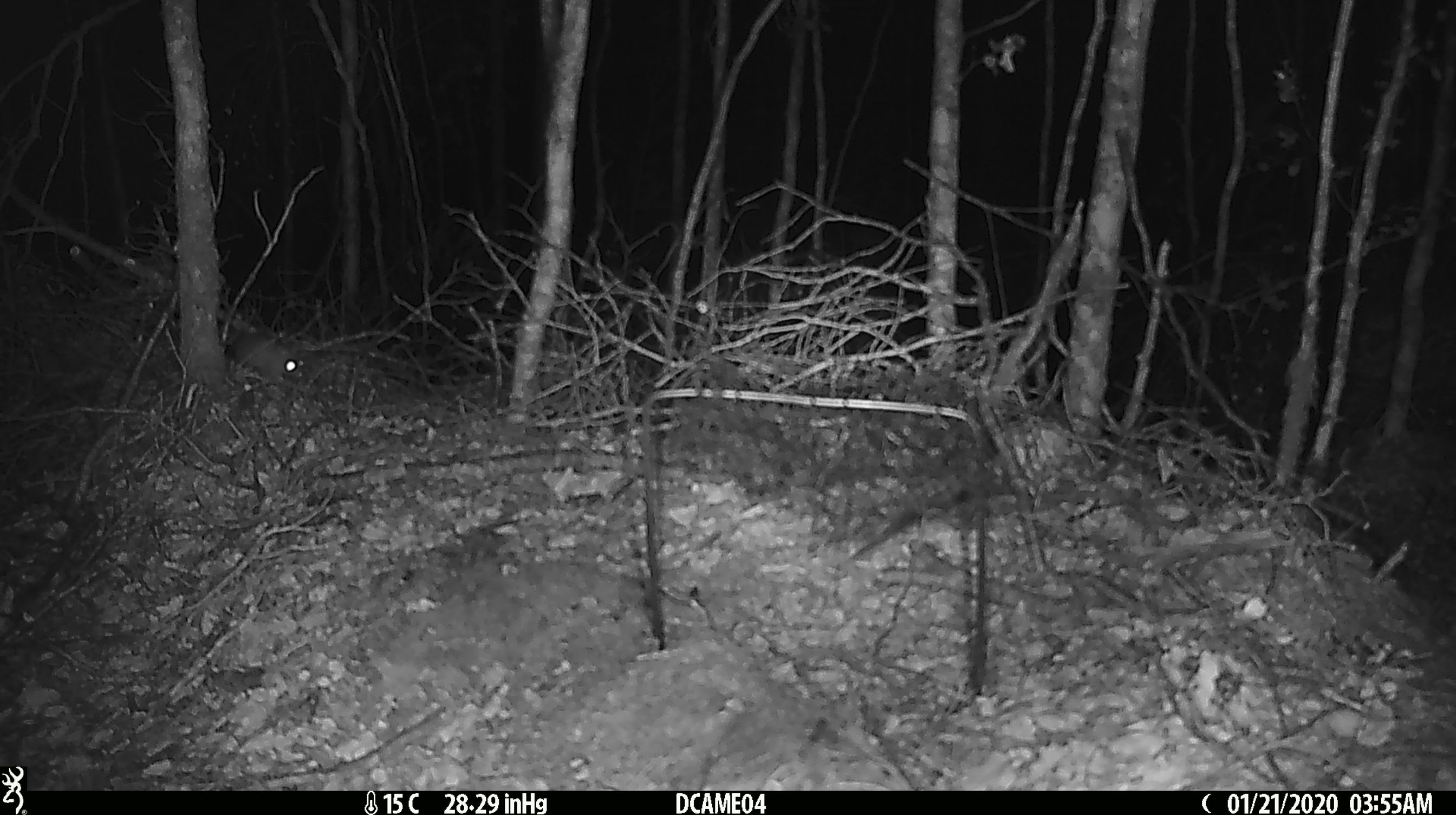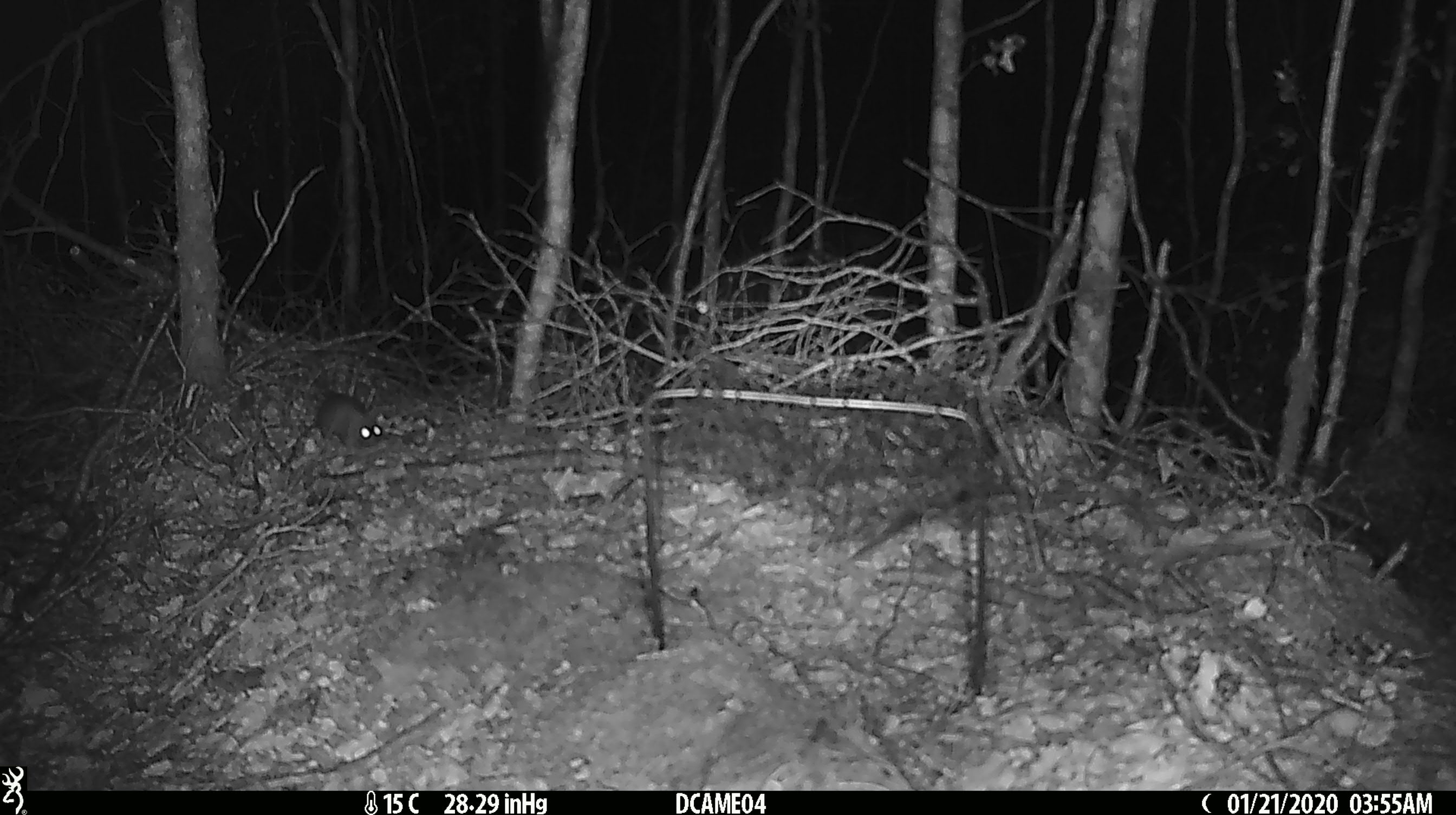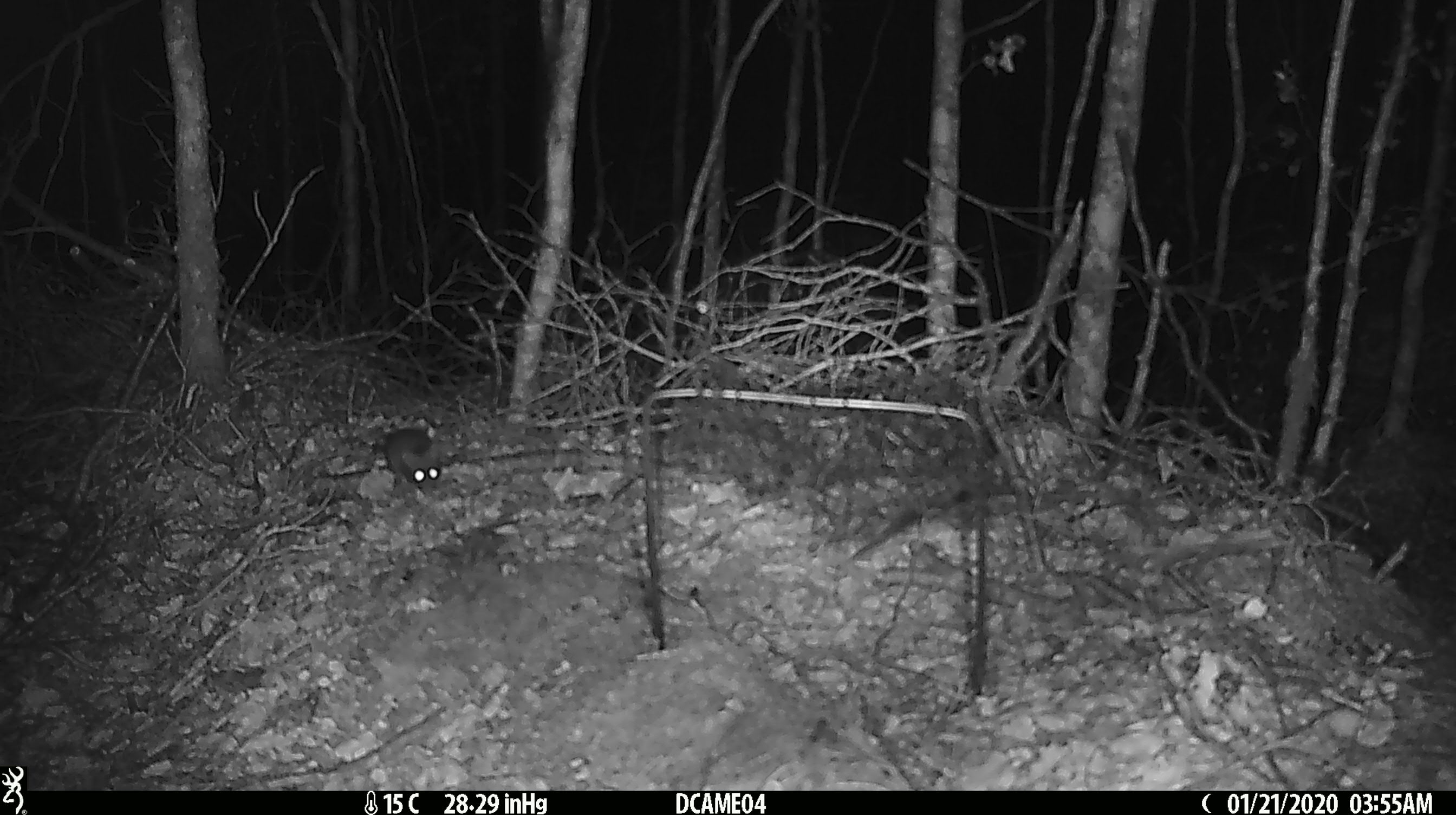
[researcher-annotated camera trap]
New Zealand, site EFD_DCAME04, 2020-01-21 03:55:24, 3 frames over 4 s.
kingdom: Animalia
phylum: Chordata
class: Mammalia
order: Rodentia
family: Muridae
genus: Mus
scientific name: Mus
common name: mouse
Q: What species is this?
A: Mouse (Mus).